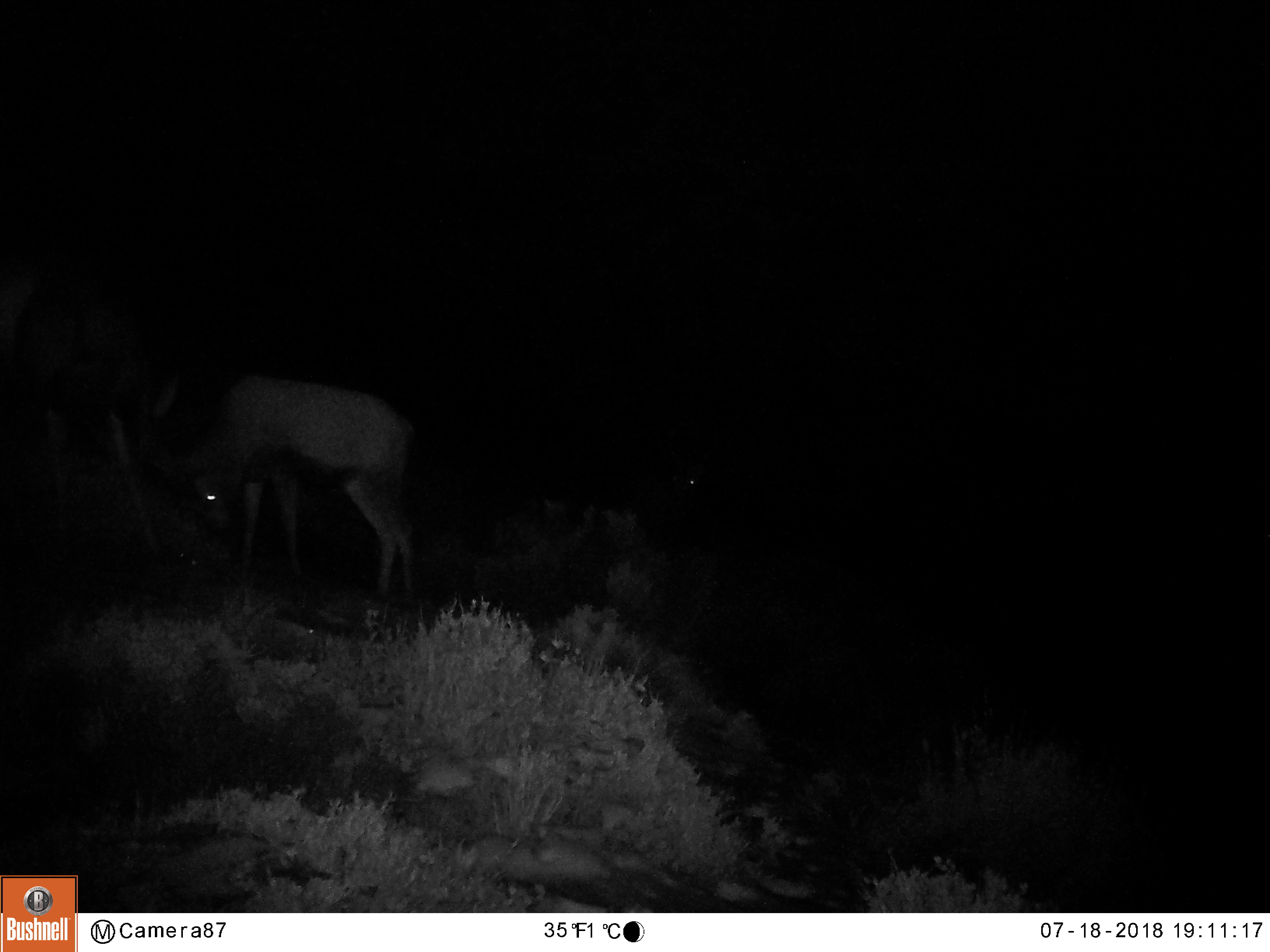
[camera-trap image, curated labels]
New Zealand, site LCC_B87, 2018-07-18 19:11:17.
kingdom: Animalia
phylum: Chordata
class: Mammalia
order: Artiodactyla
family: Cervidae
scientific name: Cervidae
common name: deer